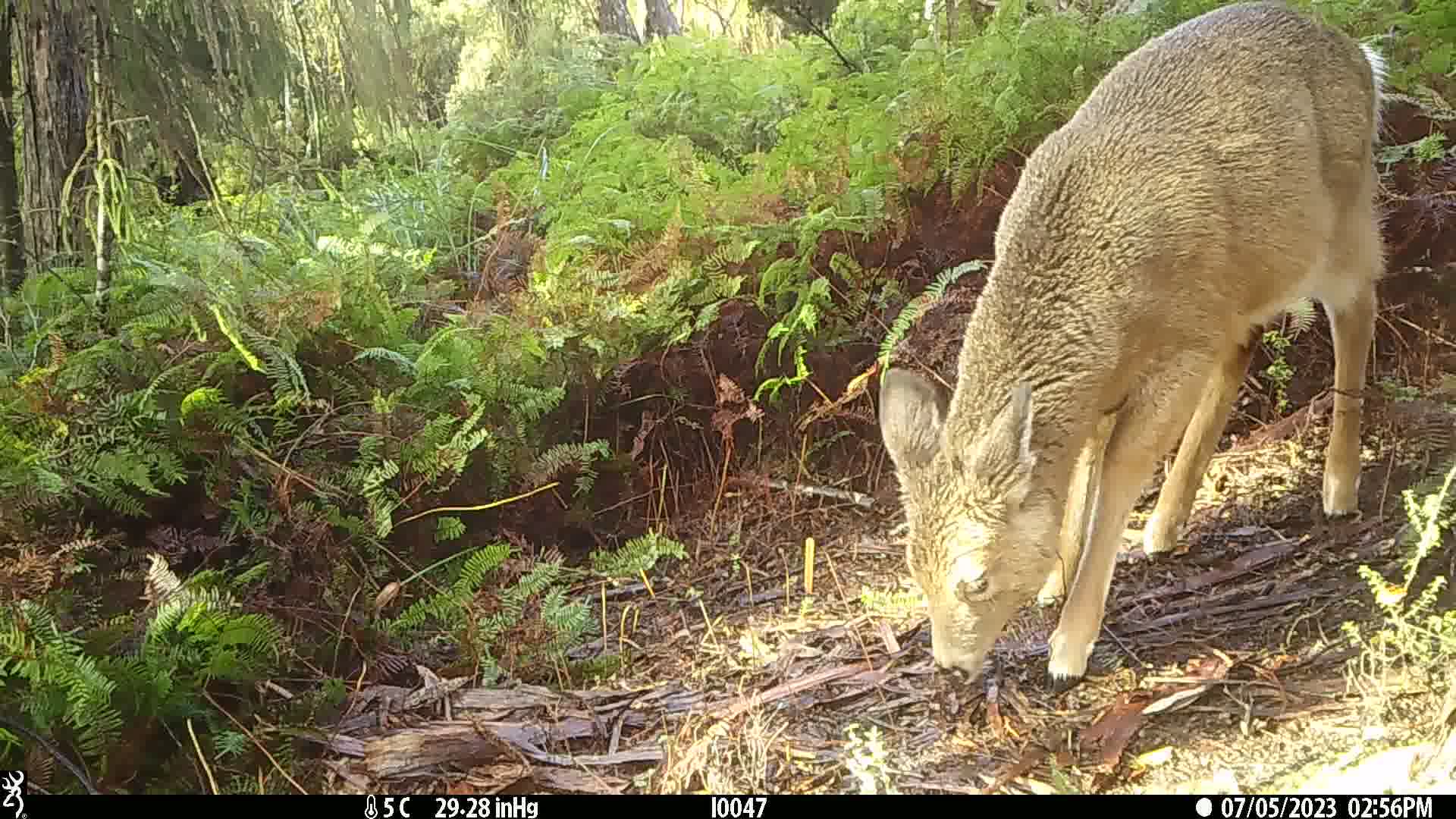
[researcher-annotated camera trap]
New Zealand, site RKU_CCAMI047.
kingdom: Animalia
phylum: Chordata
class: Mammalia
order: Artiodactyla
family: Cervidae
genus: Odocoileus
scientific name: Odocoileus virginianus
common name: white-tailed deer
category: white tailed deer